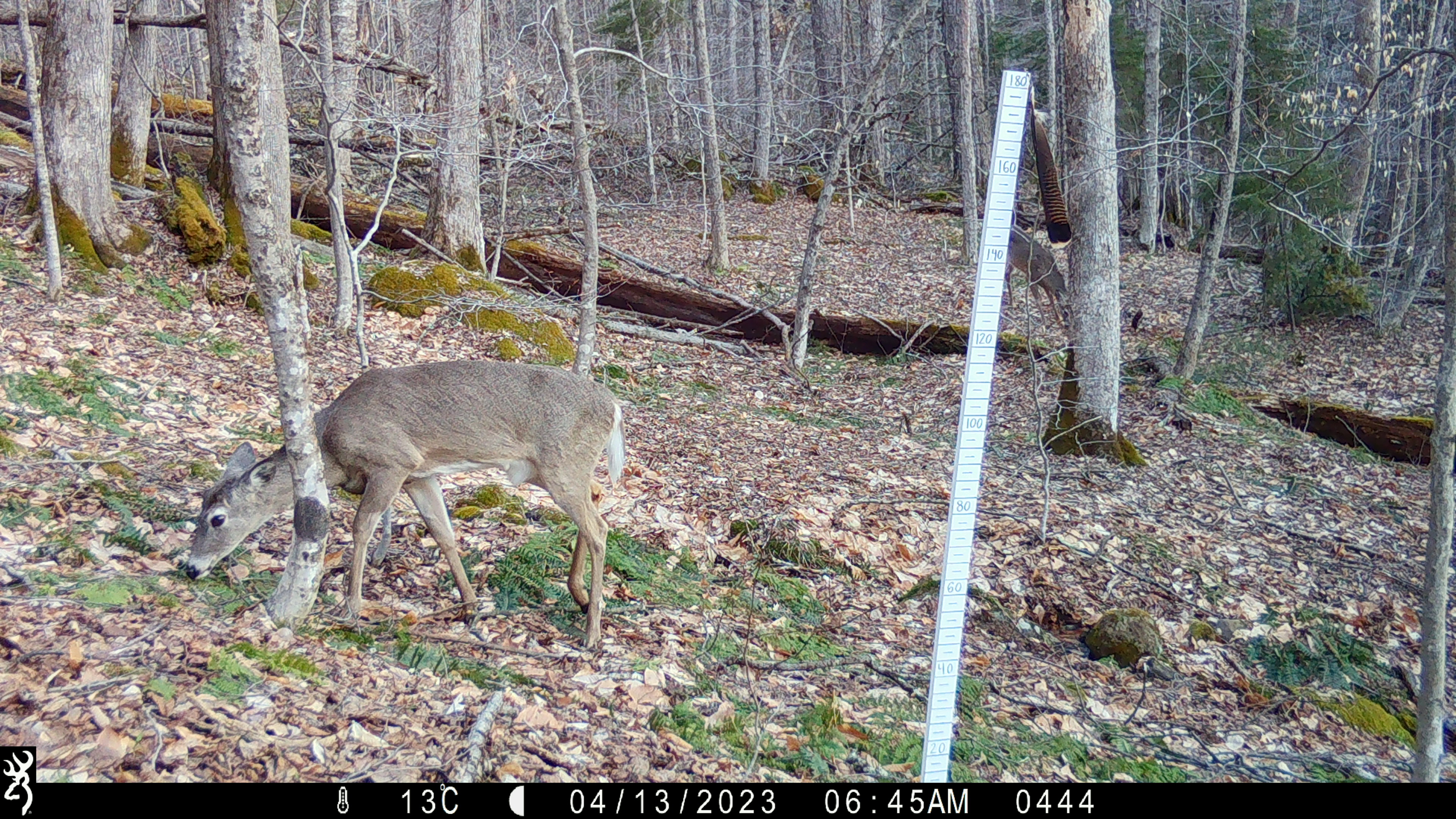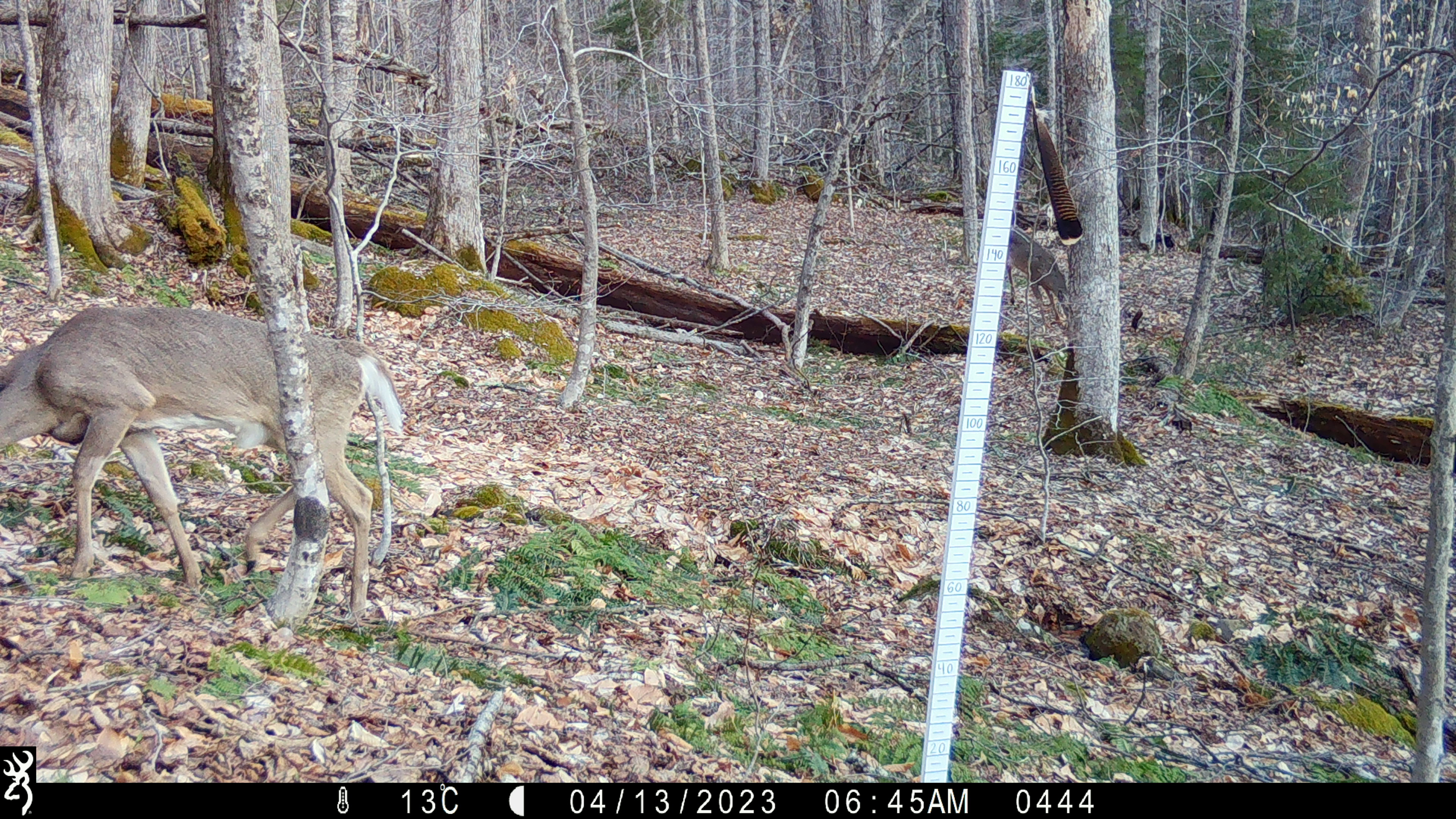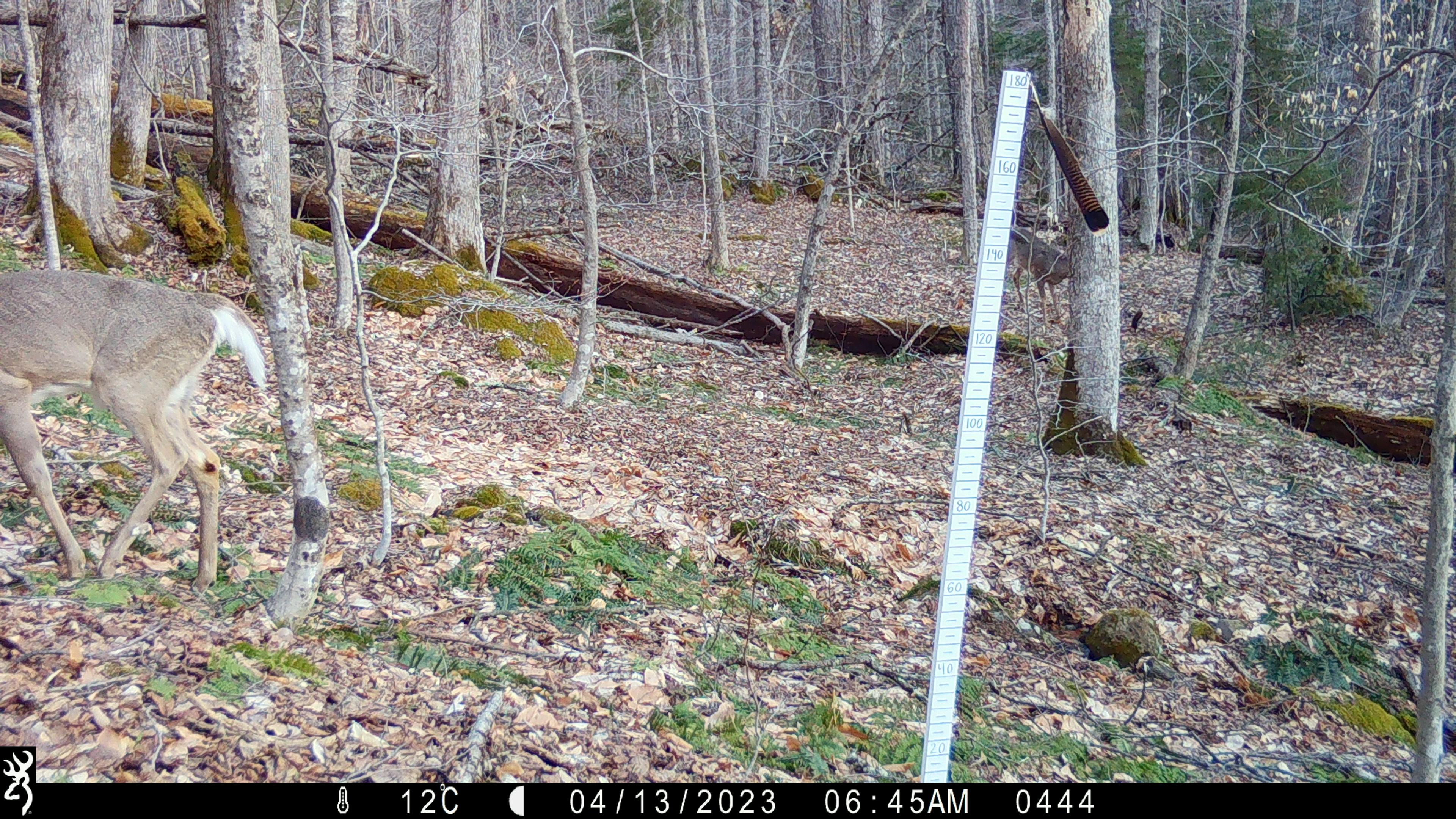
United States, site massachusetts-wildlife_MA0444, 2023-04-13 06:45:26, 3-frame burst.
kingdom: Animalia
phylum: Chordata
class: Mammalia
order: Artiodactyla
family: Cervidae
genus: Odocoileus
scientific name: Odocoileus virginianus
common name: white-tailed deer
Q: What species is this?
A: White-tailed deer (Odocoileus virginianus).